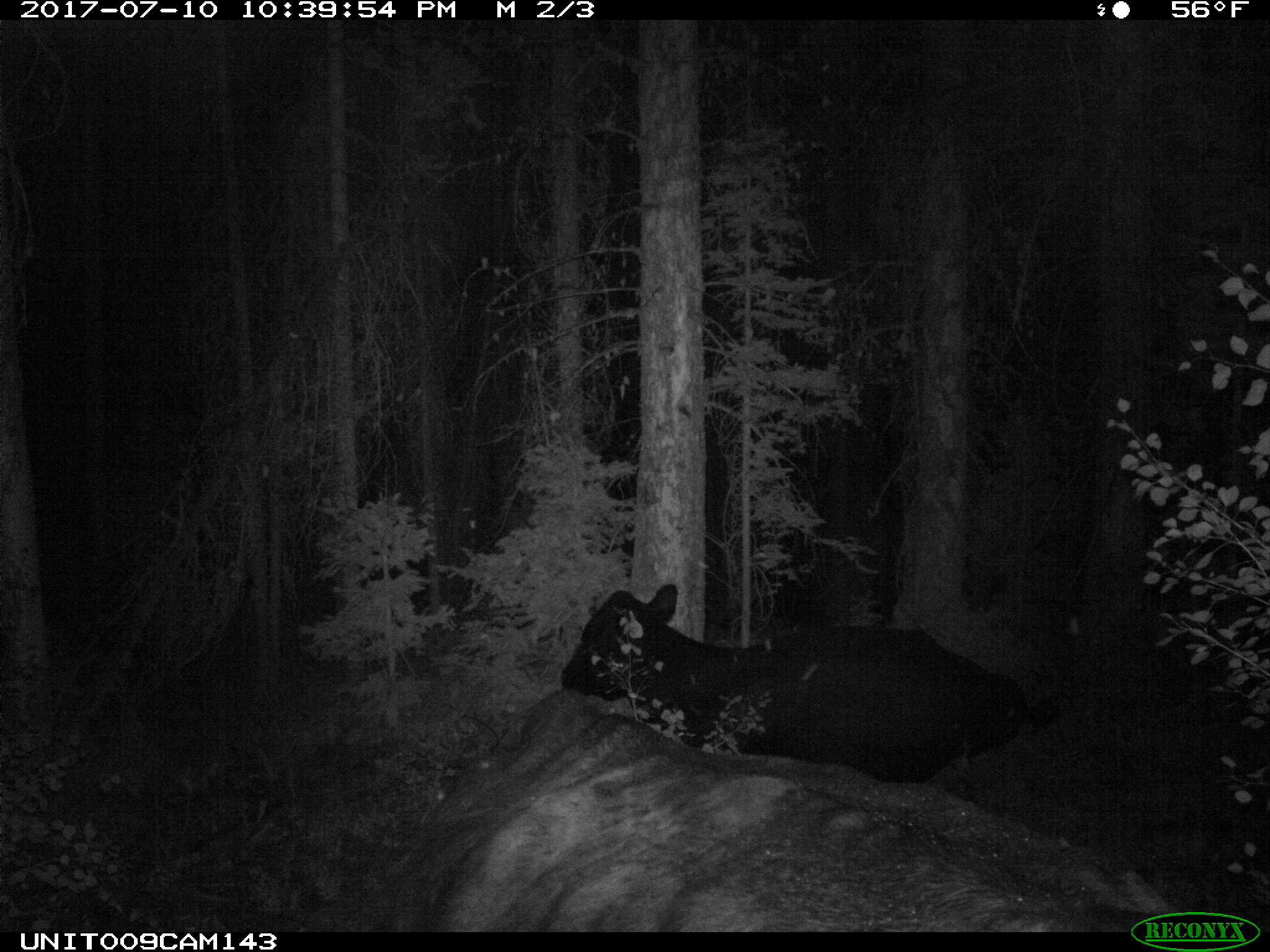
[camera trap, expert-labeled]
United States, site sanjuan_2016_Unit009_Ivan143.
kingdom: Animalia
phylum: Chordata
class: Mammalia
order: Artiodactyla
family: Bovidae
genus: Bos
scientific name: Bos taurus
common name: domestic cow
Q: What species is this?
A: Bos taurus (domestic cow).